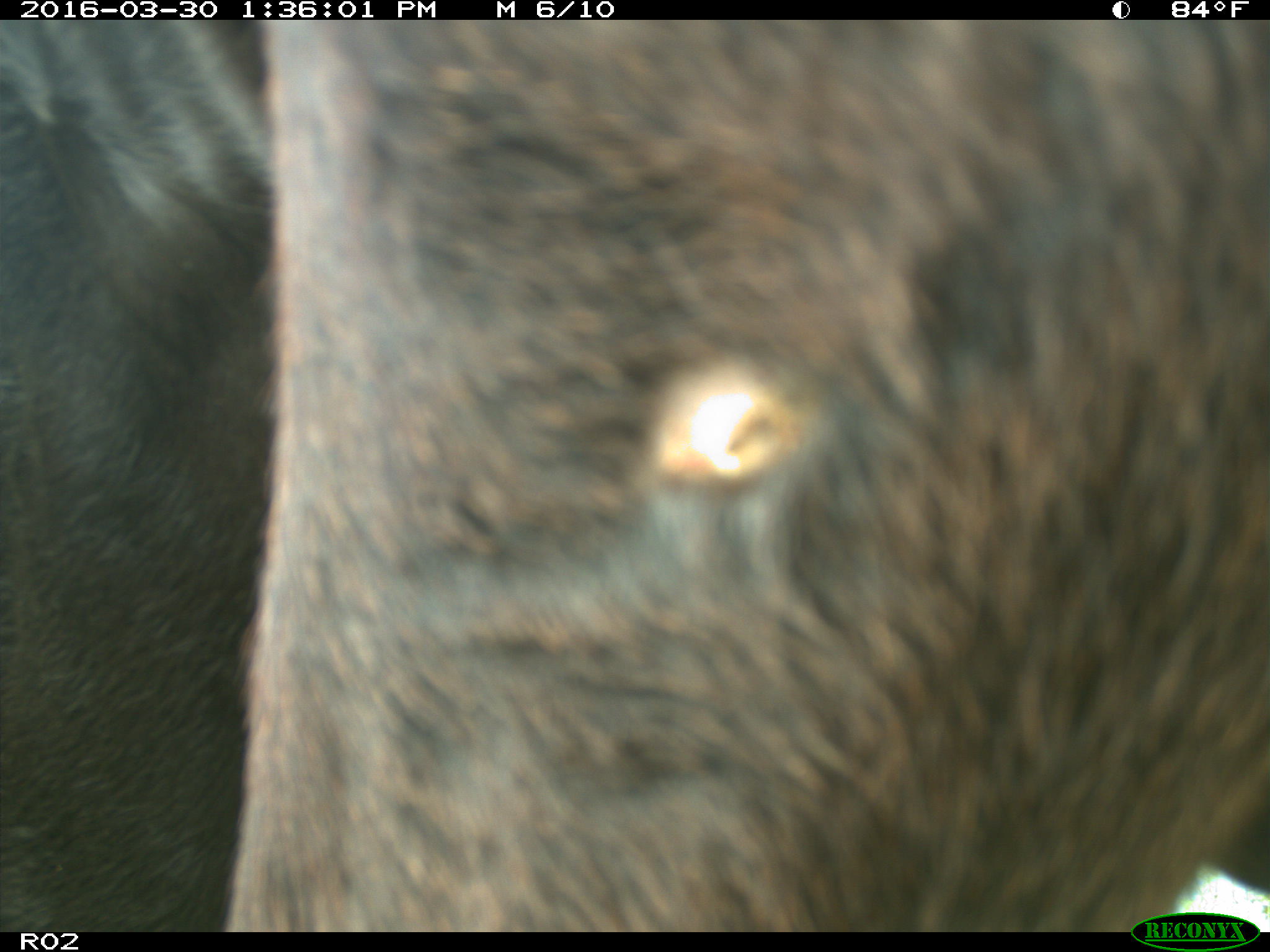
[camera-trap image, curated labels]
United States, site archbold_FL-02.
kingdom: Animalia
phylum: Chordata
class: Mammalia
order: Artiodactyla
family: Bovidae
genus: Bos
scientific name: Bos taurus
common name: domestic cow